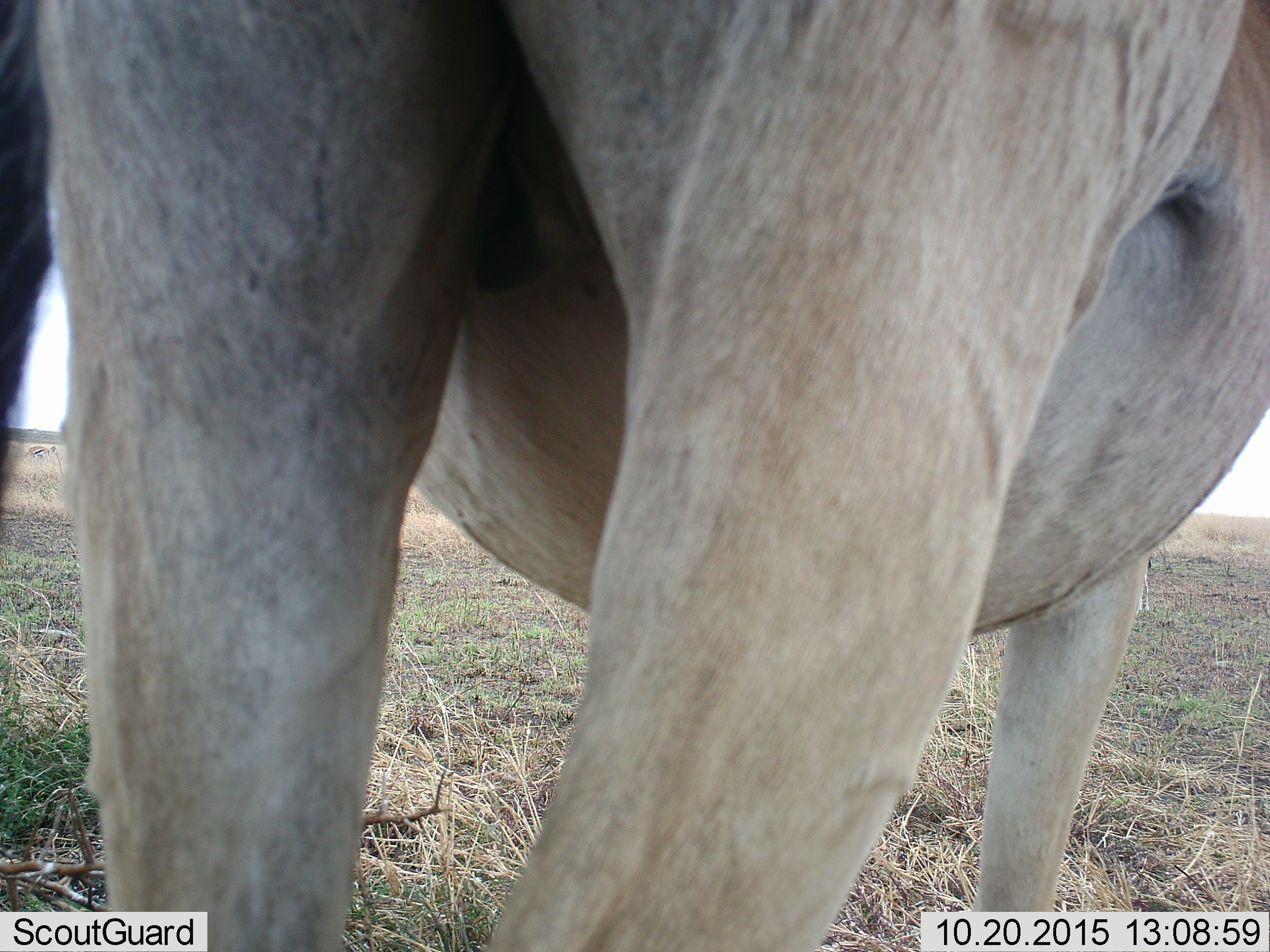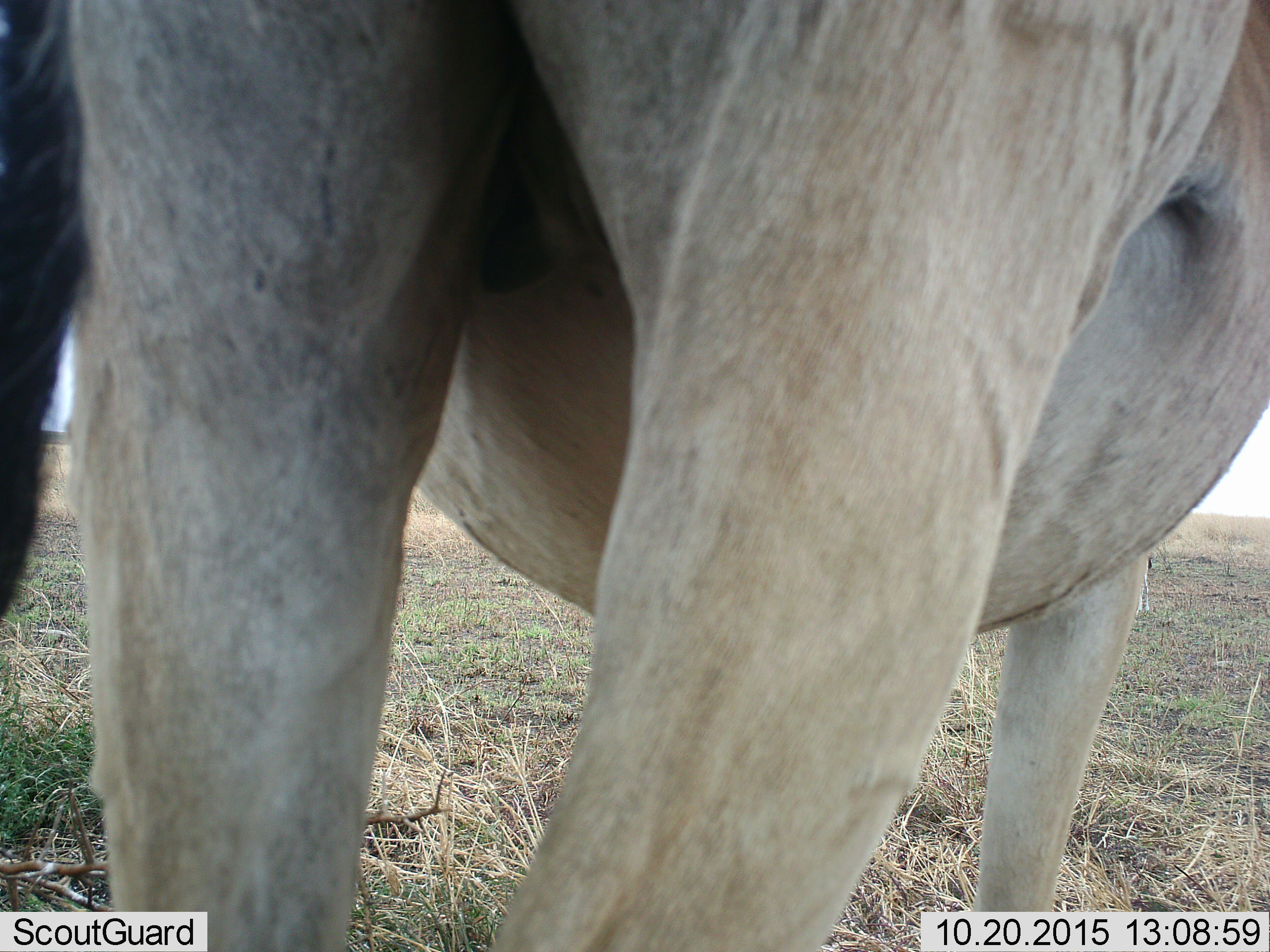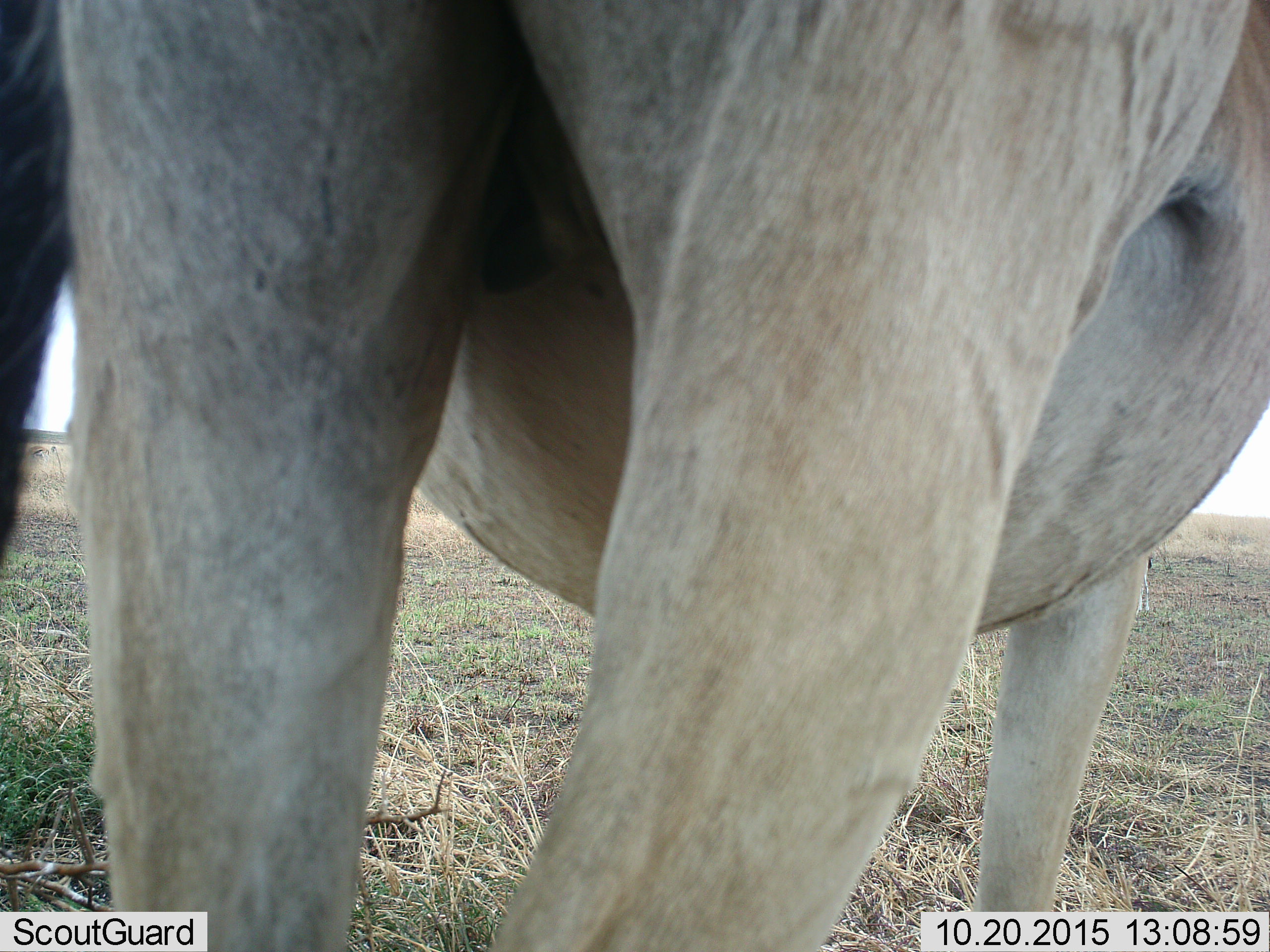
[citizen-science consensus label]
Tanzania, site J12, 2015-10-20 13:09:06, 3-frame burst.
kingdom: Animalia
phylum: Chordata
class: Mammalia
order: Artiodactyla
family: Bovidae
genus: Alcelaphus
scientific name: Alcelaphus buselaphus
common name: hartebeest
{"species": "hartebeest (Alcelaphus buselaphus)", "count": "1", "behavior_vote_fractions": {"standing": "100%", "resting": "0%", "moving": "0%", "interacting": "0%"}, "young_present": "0%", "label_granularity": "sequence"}